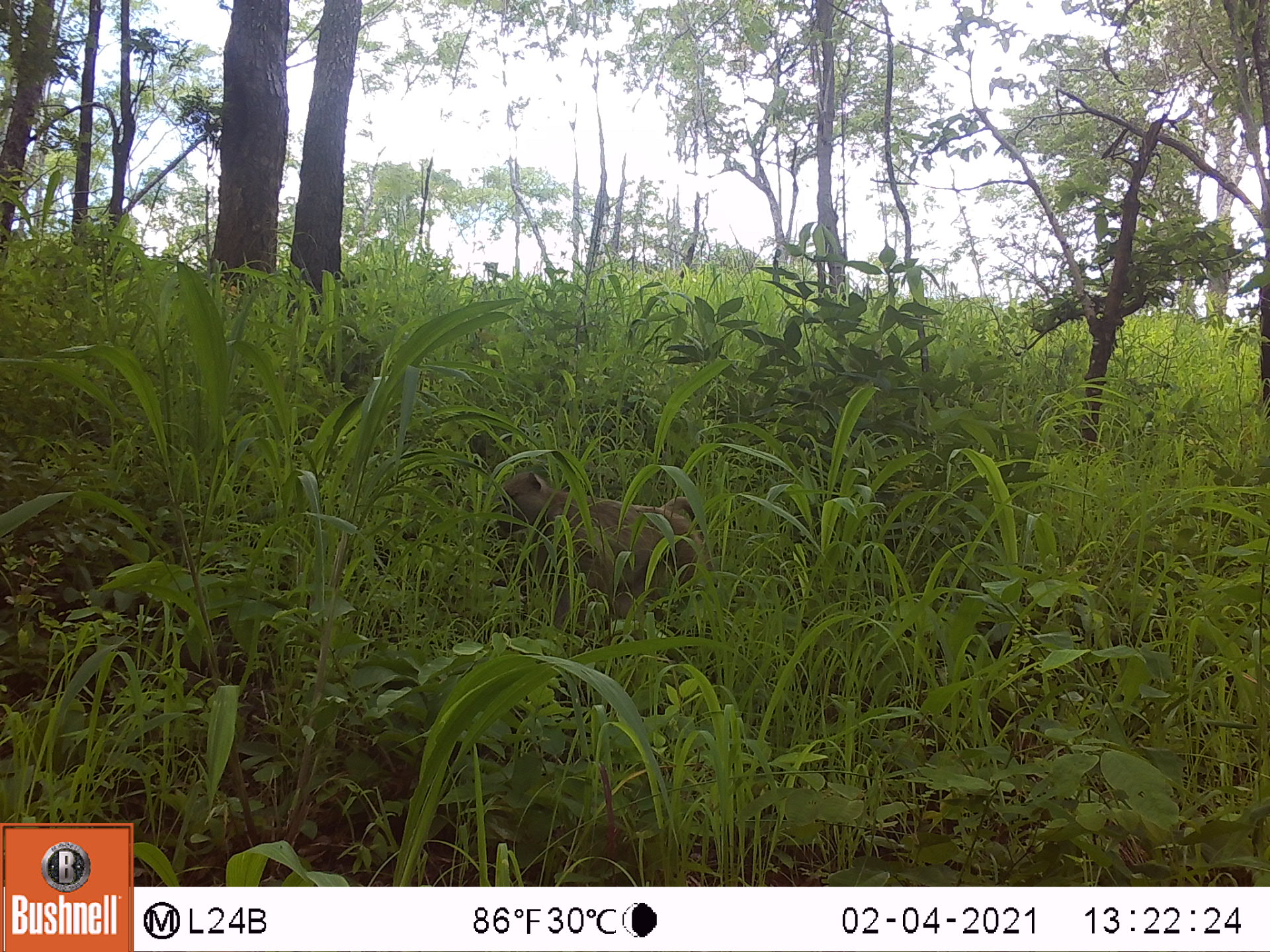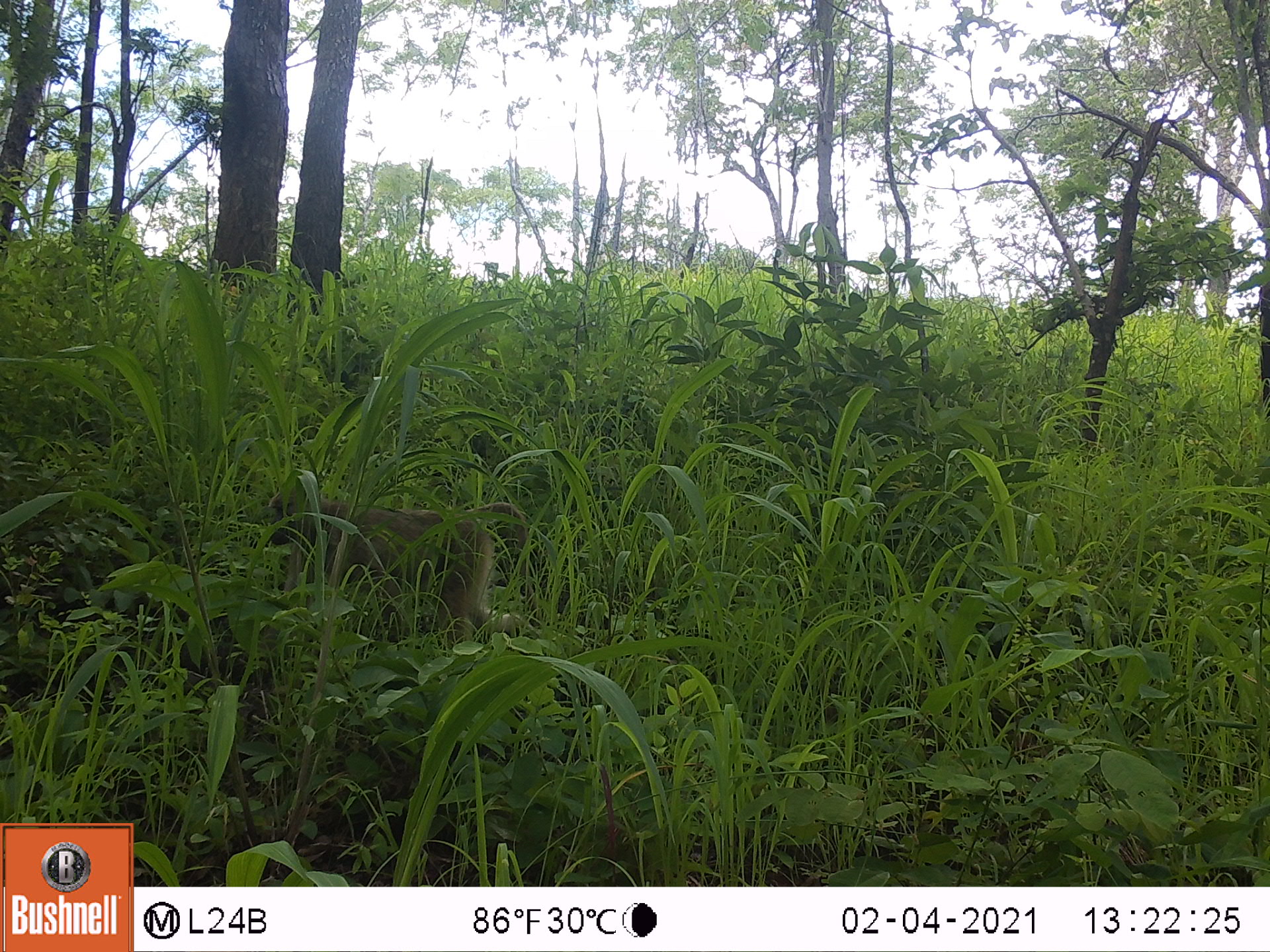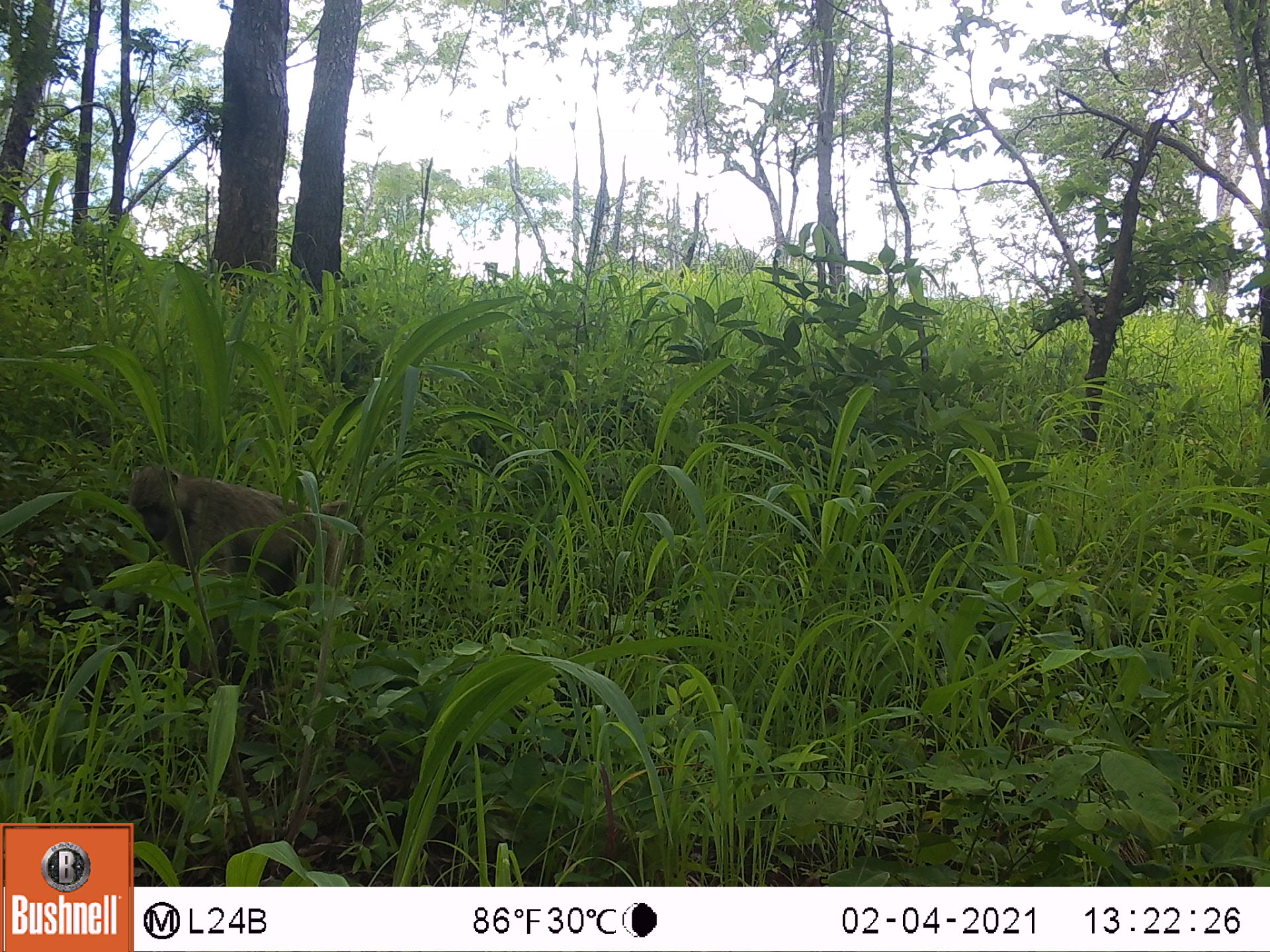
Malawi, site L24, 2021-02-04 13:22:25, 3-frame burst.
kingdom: Animalia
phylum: Chordata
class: Mammalia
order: Primates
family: Cercopithecidae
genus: Papio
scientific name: Papio cynocephalus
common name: yellow baboon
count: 1